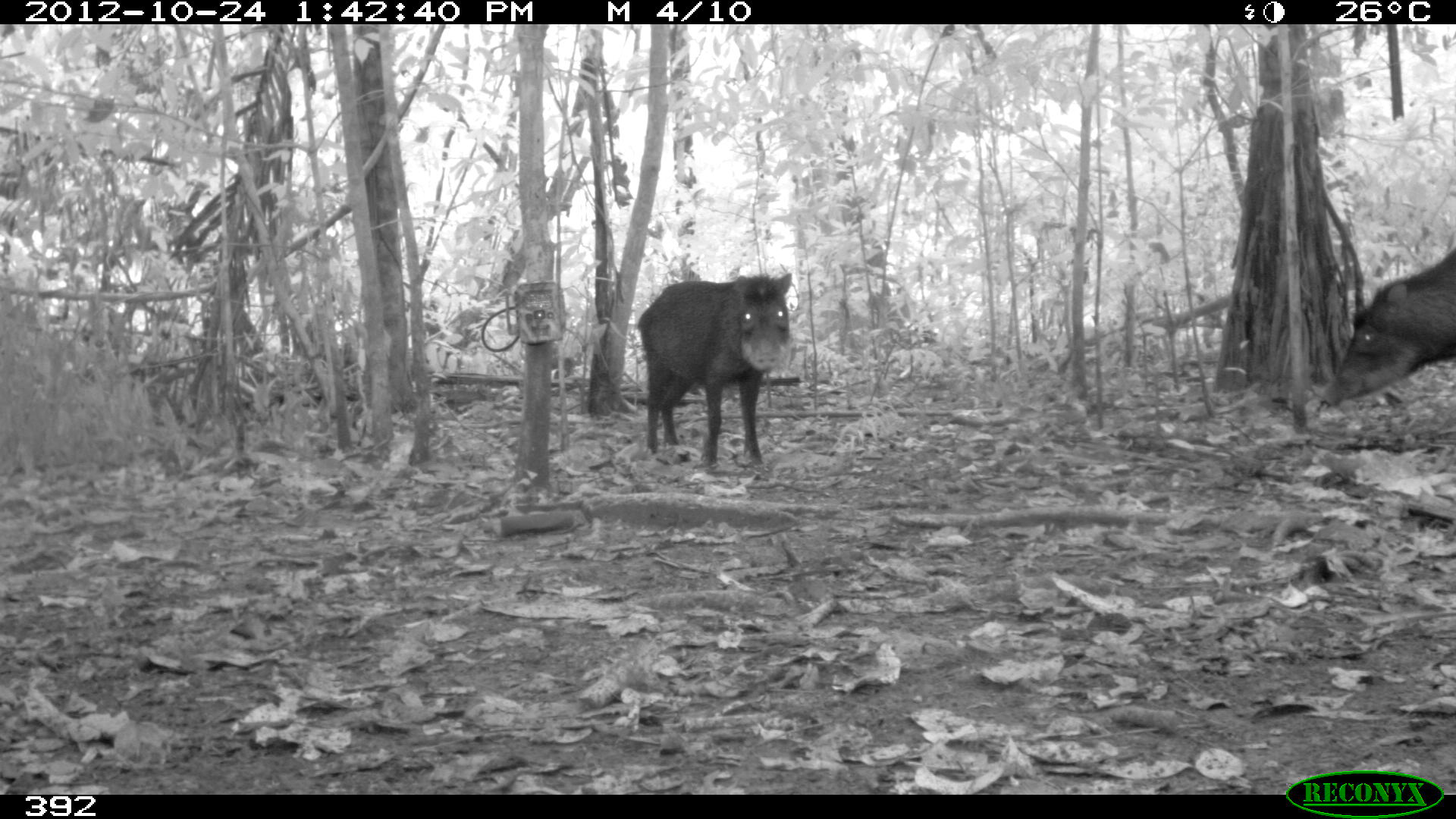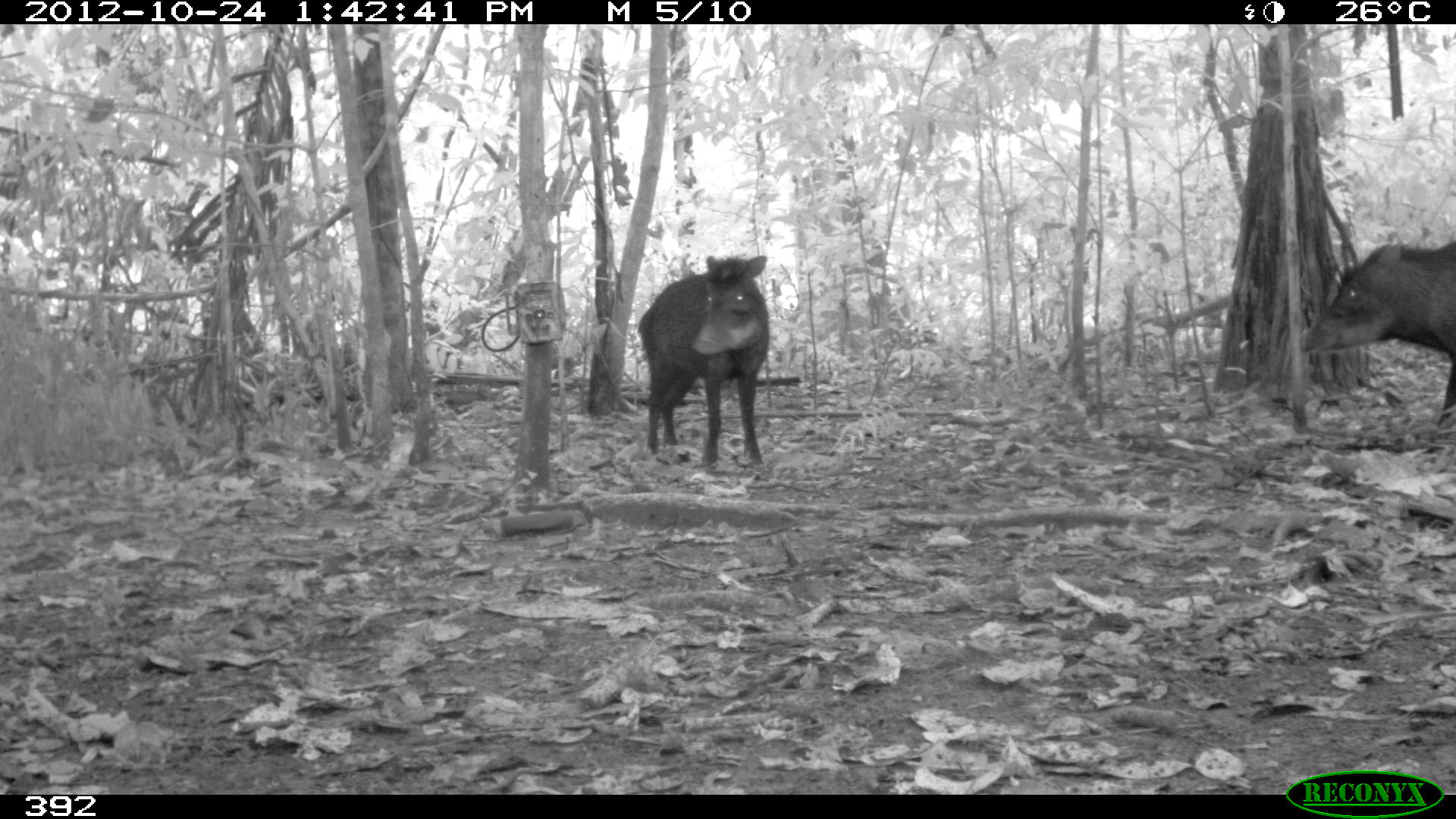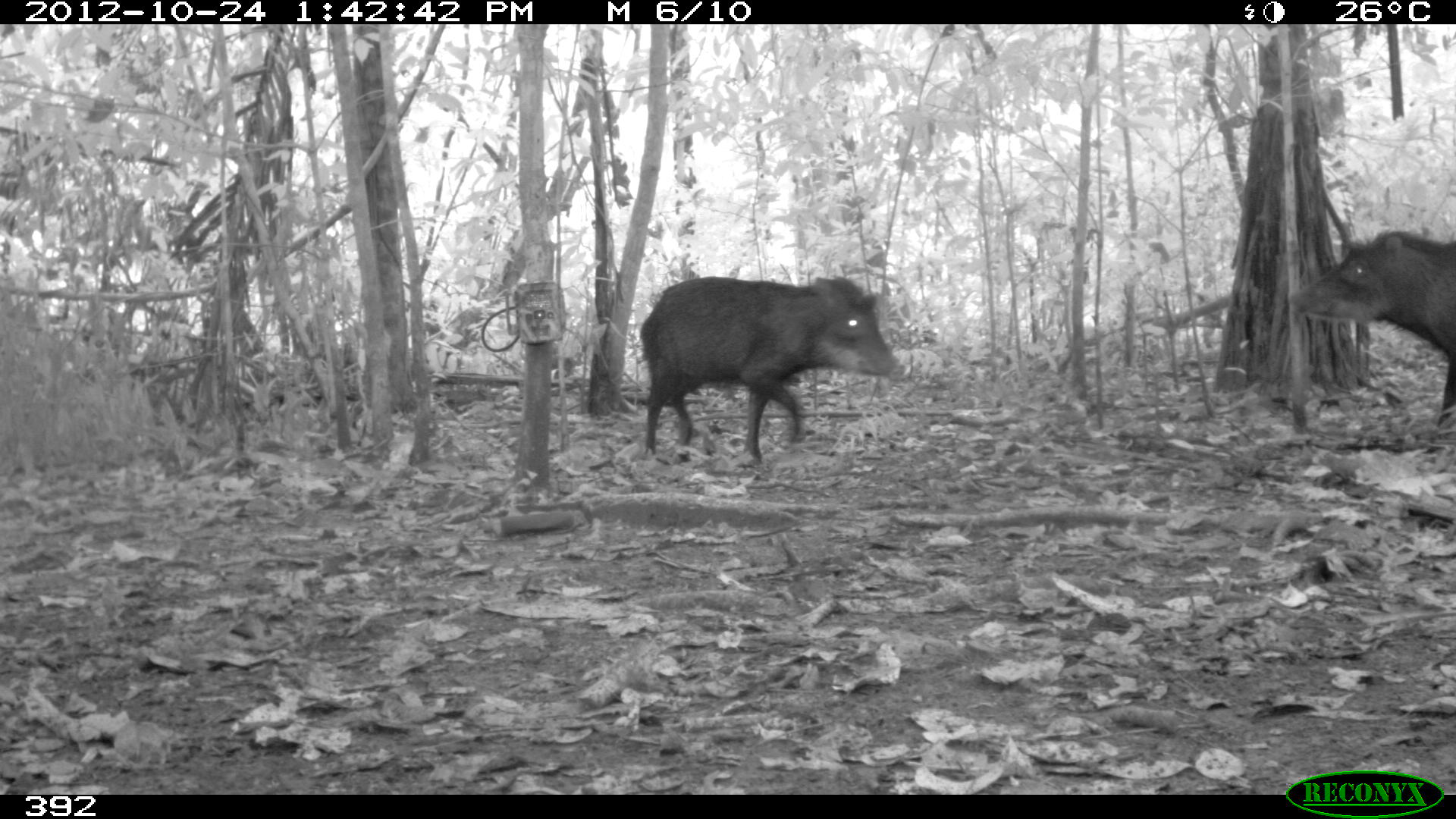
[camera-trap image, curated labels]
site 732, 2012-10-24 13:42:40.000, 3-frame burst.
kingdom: Animalia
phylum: Chordata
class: Mammalia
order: Artiodactyla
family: Tayassuidae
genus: Tayassu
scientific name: Tayassu pecari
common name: white-lipped peccary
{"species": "Tayassu pecari (white-lipped peccary)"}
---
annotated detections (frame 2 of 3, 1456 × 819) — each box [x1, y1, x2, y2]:
tayassu pecari: [1298, 239, 1456, 430]; [637, 256, 770, 468]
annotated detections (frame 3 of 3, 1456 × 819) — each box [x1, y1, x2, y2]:
tayassu pecari: [637, 274, 896, 468]; [1285, 226, 1456, 425]